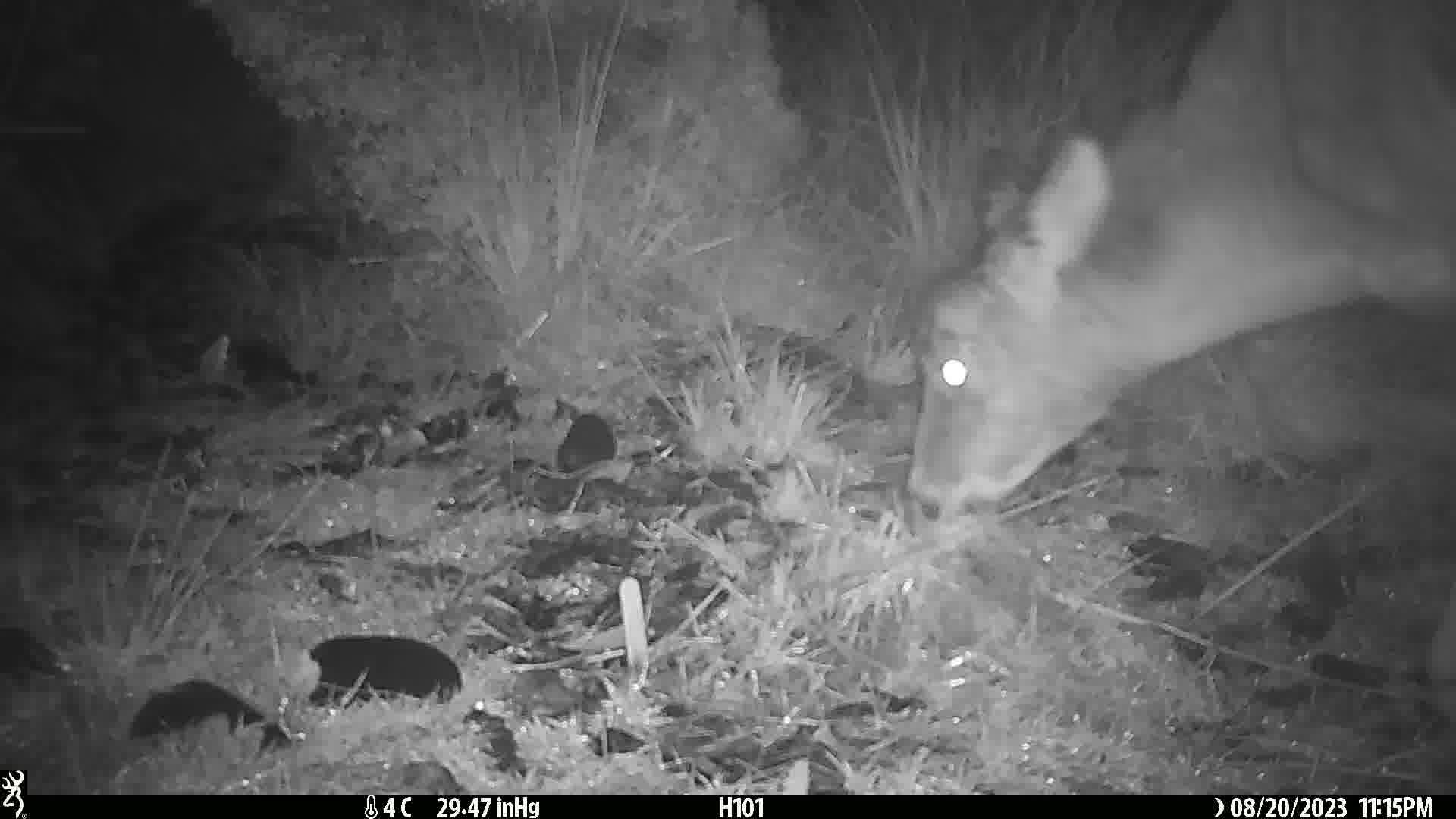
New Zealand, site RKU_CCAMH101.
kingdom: Animalia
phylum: Chordata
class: Mammalia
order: Artiodactyla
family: Cervidae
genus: Odocoileus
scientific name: Odocoileus virginianus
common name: white-tailed deer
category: white tailed deer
White tailed deer (white-tailed deer) (Odocoileus virginianus).